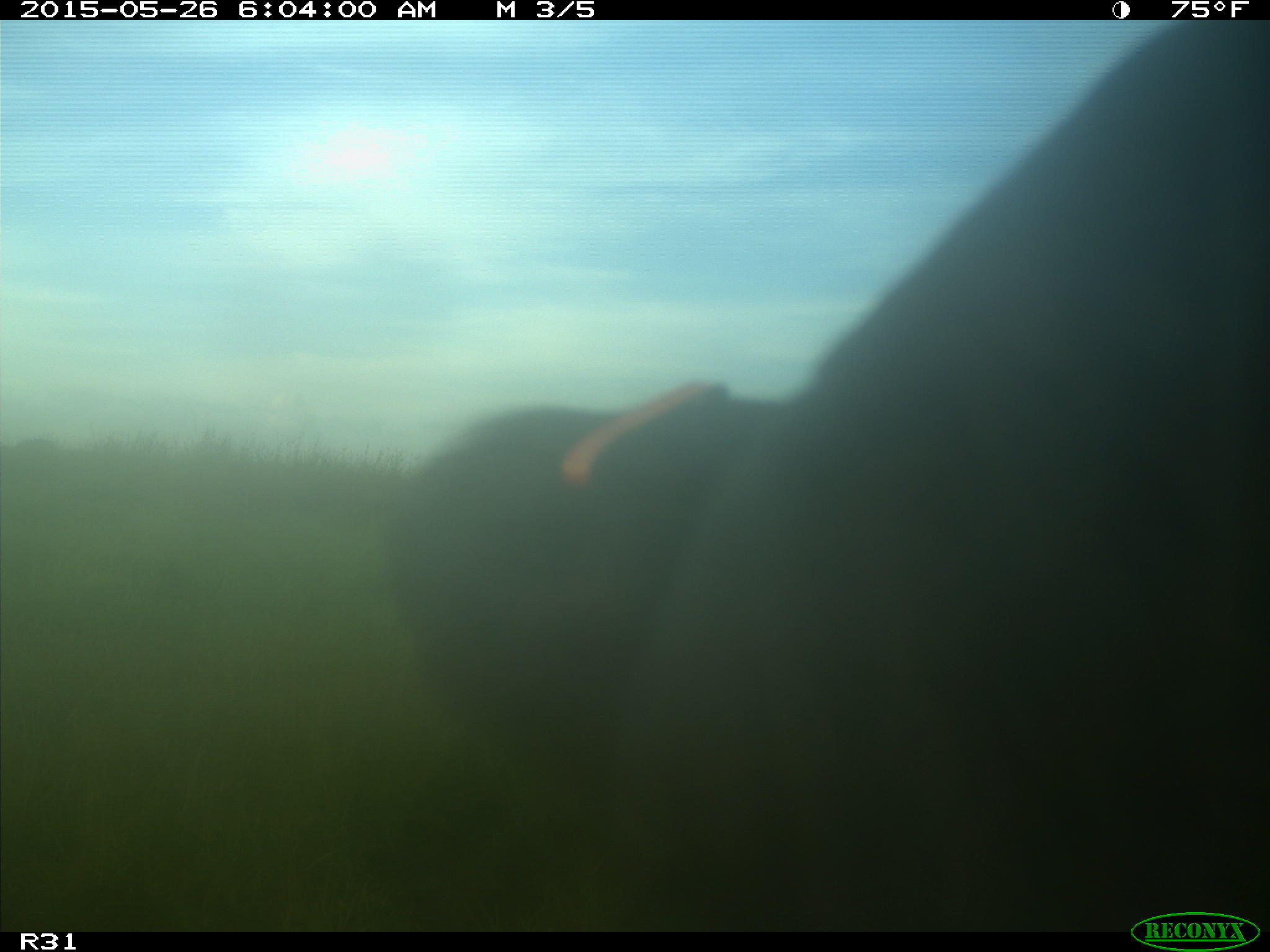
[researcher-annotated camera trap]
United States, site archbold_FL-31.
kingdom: Animalia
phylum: Chordata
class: Mammalia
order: Artiodactyla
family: Bovidae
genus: Bos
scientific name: Bos taurus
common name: domestic cow